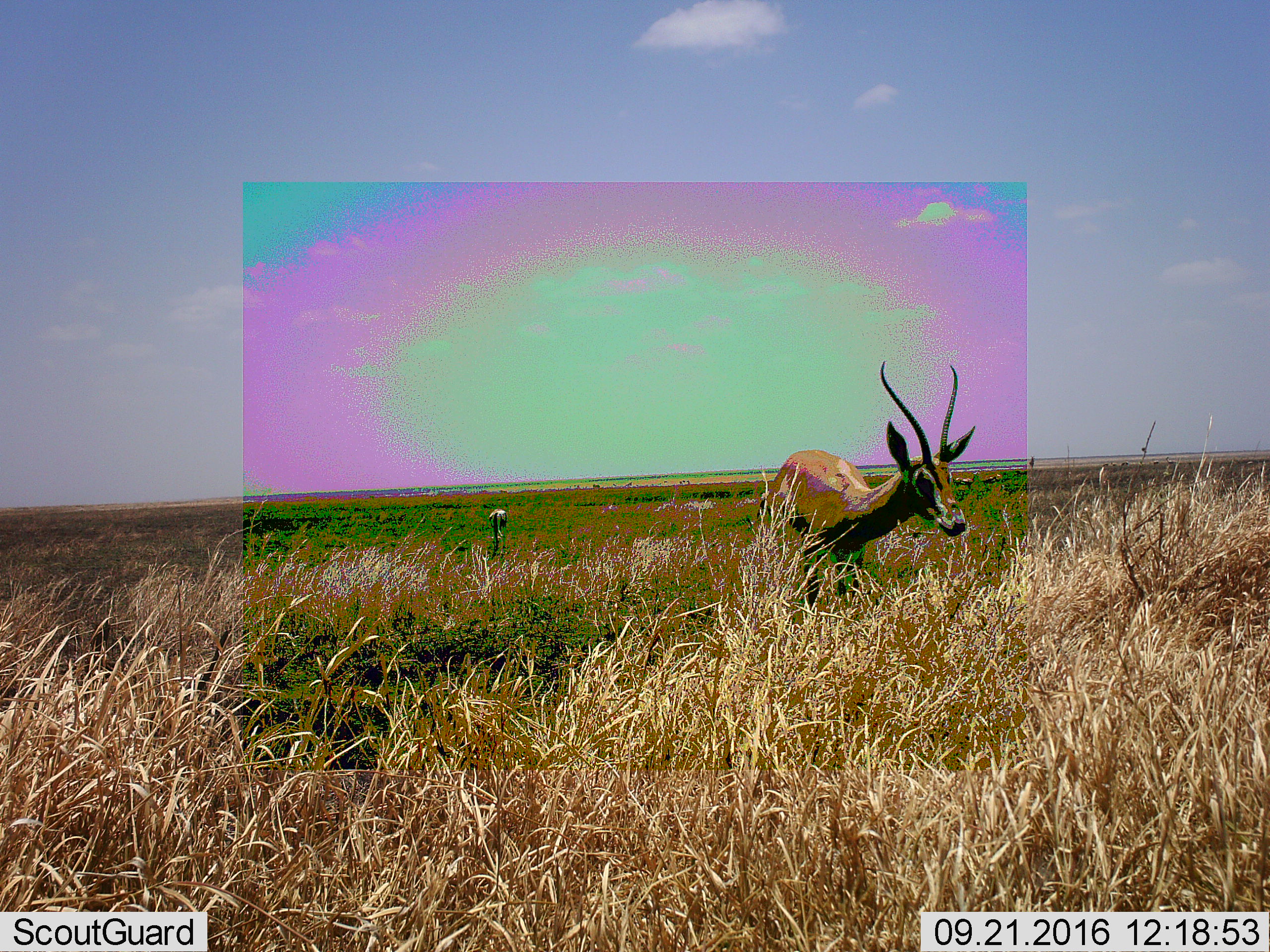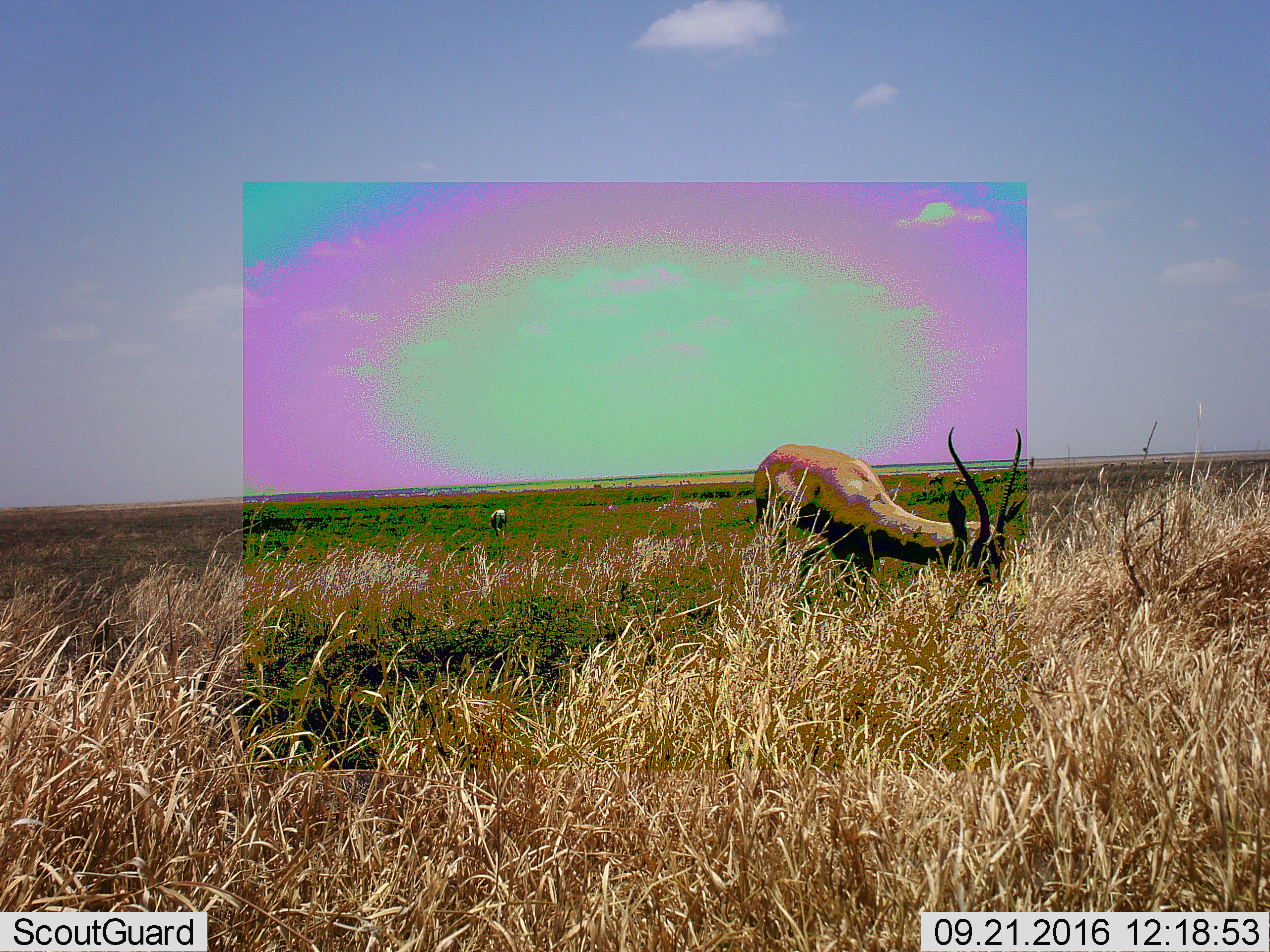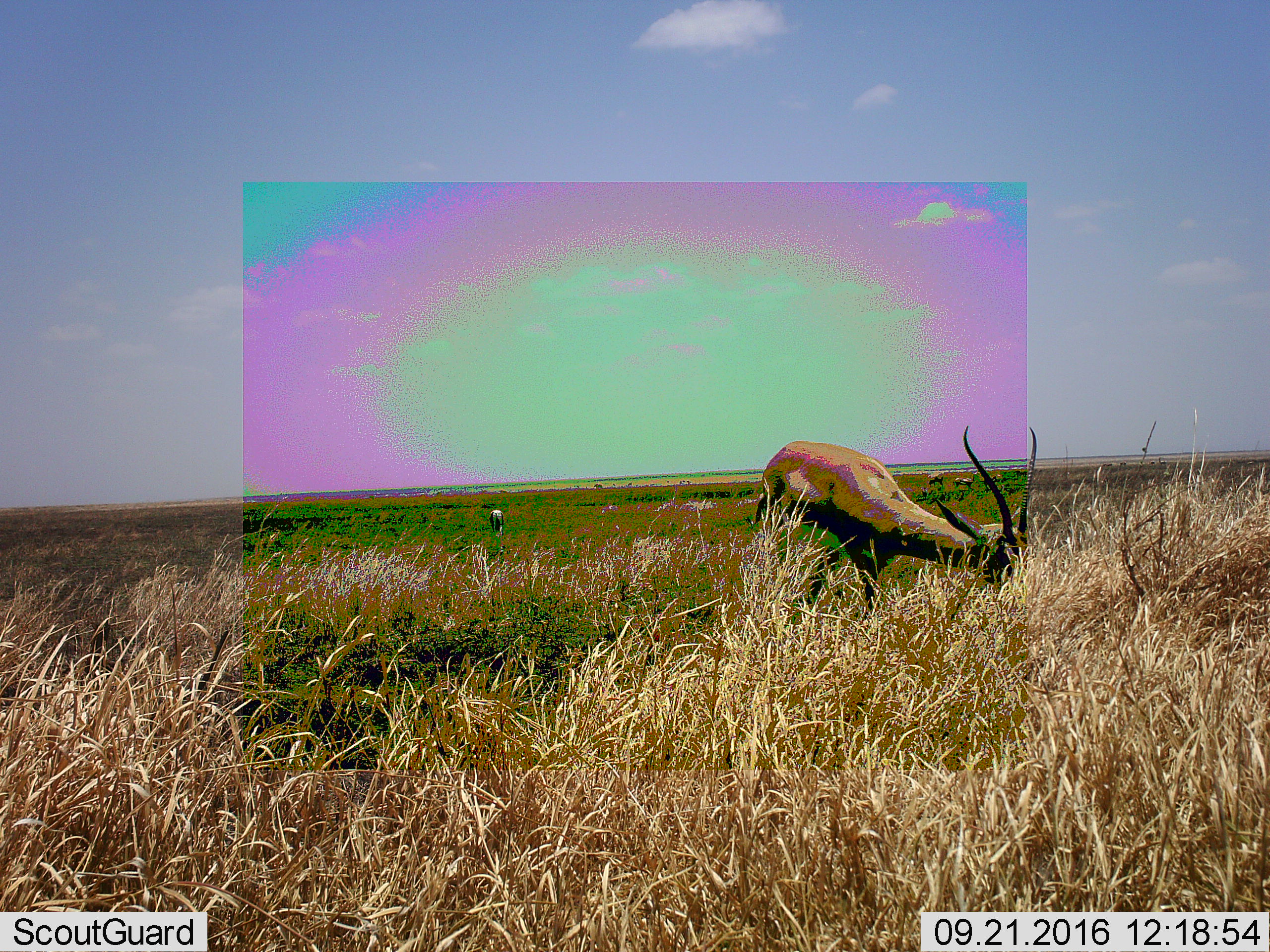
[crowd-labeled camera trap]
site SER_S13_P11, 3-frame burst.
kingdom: Animalia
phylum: Chordata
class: Mammalia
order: Artiodactyla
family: Bovidae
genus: Nanger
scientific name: Nanger granti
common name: grant's gazelle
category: gazellegrants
Gazellegrants (grant's gazelle) (Nanger granti), count 2. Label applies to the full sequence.